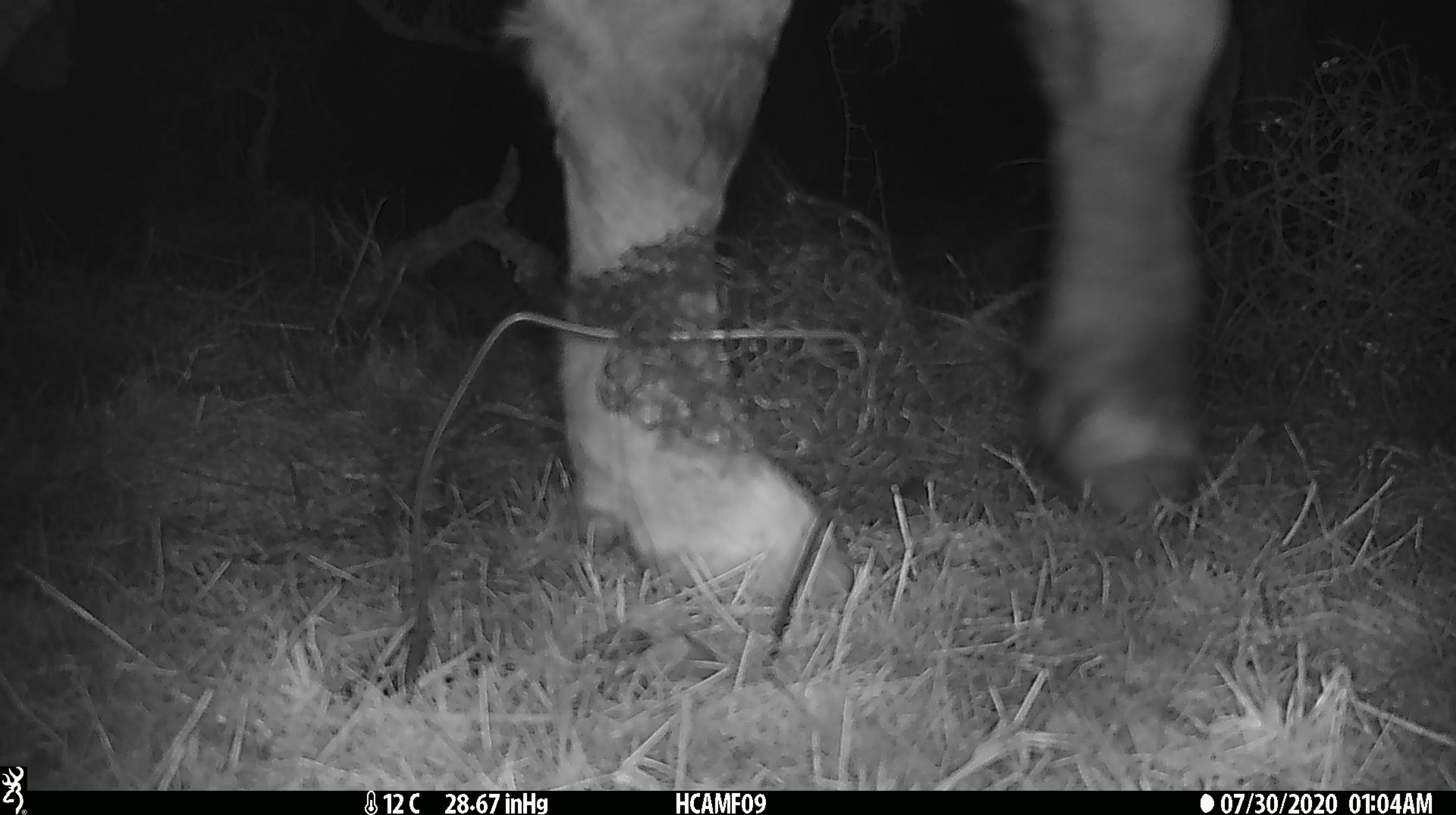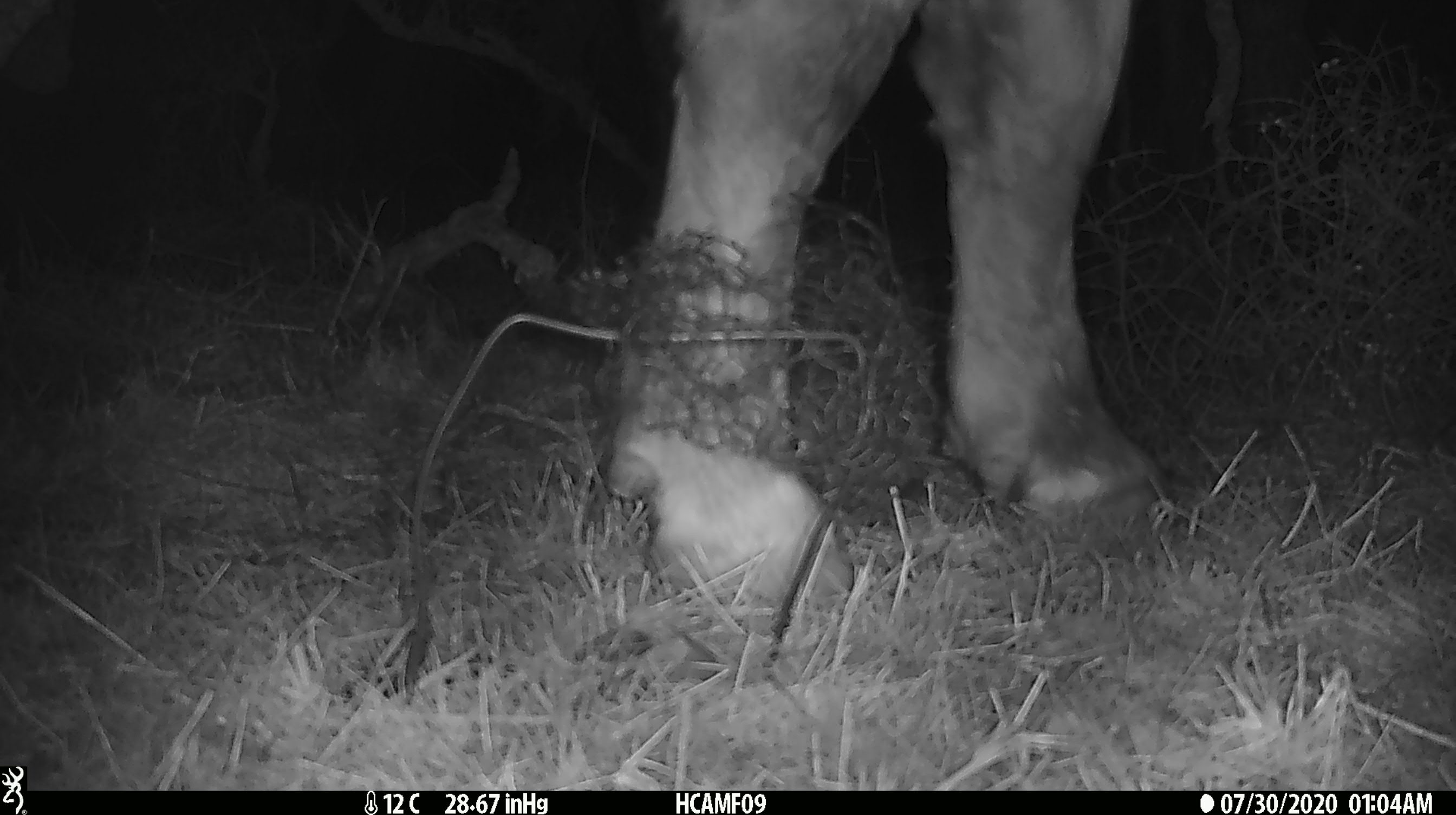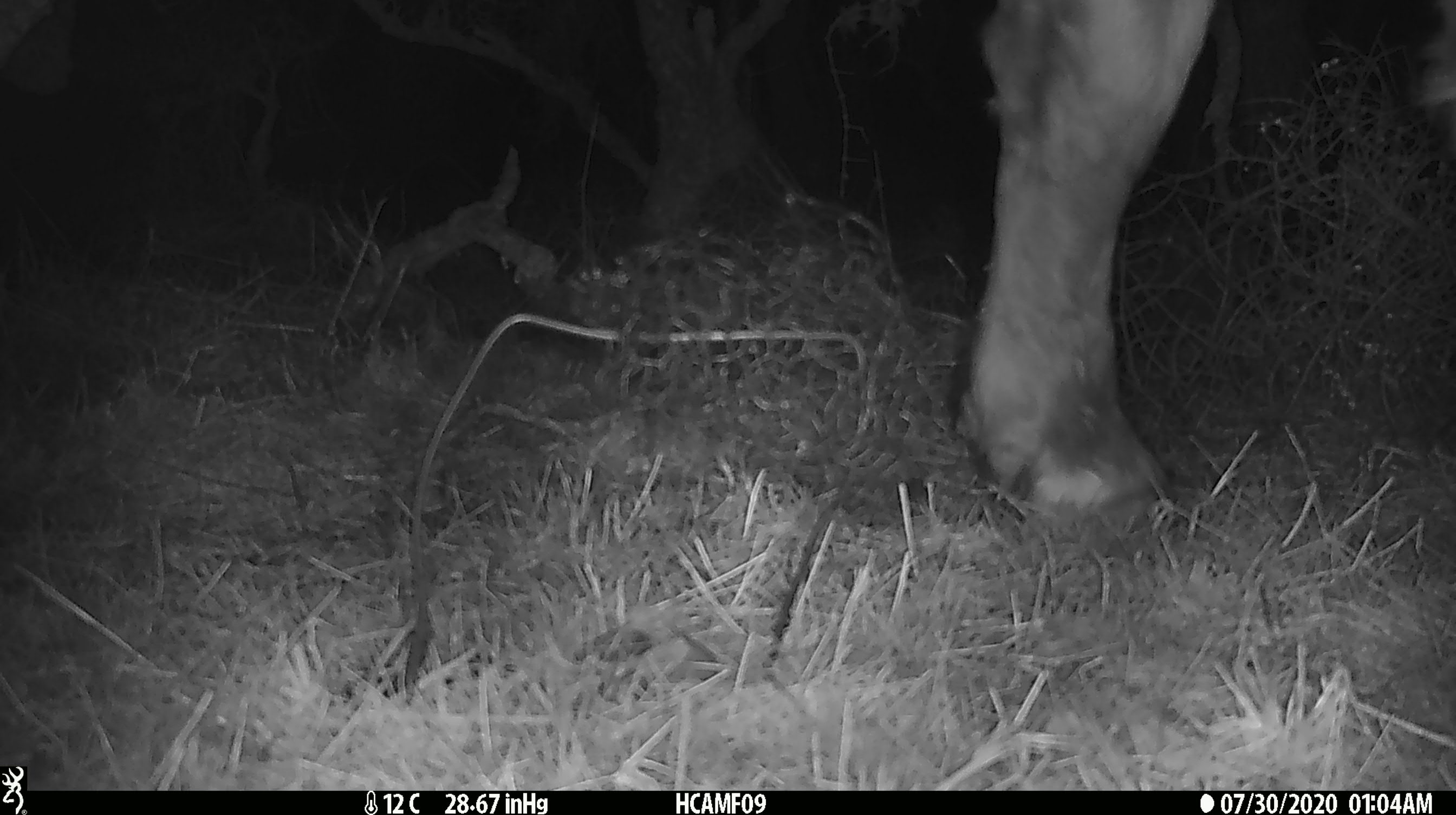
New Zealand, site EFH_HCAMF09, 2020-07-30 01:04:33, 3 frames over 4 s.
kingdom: Animalia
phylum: Chordata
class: Mammalia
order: Artiodactyla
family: Bovidae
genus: Bos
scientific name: Bos taurus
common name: domestic cow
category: cow